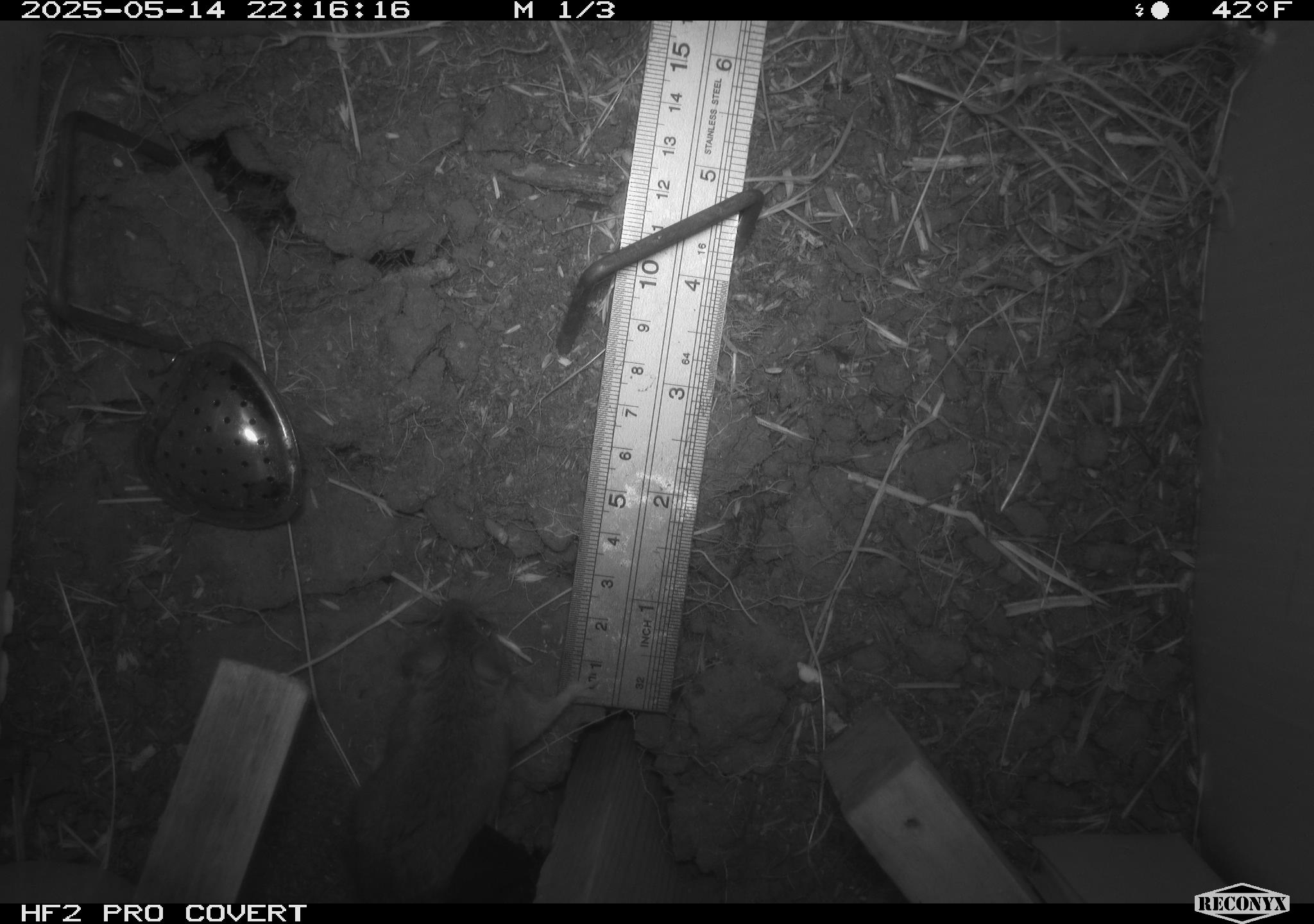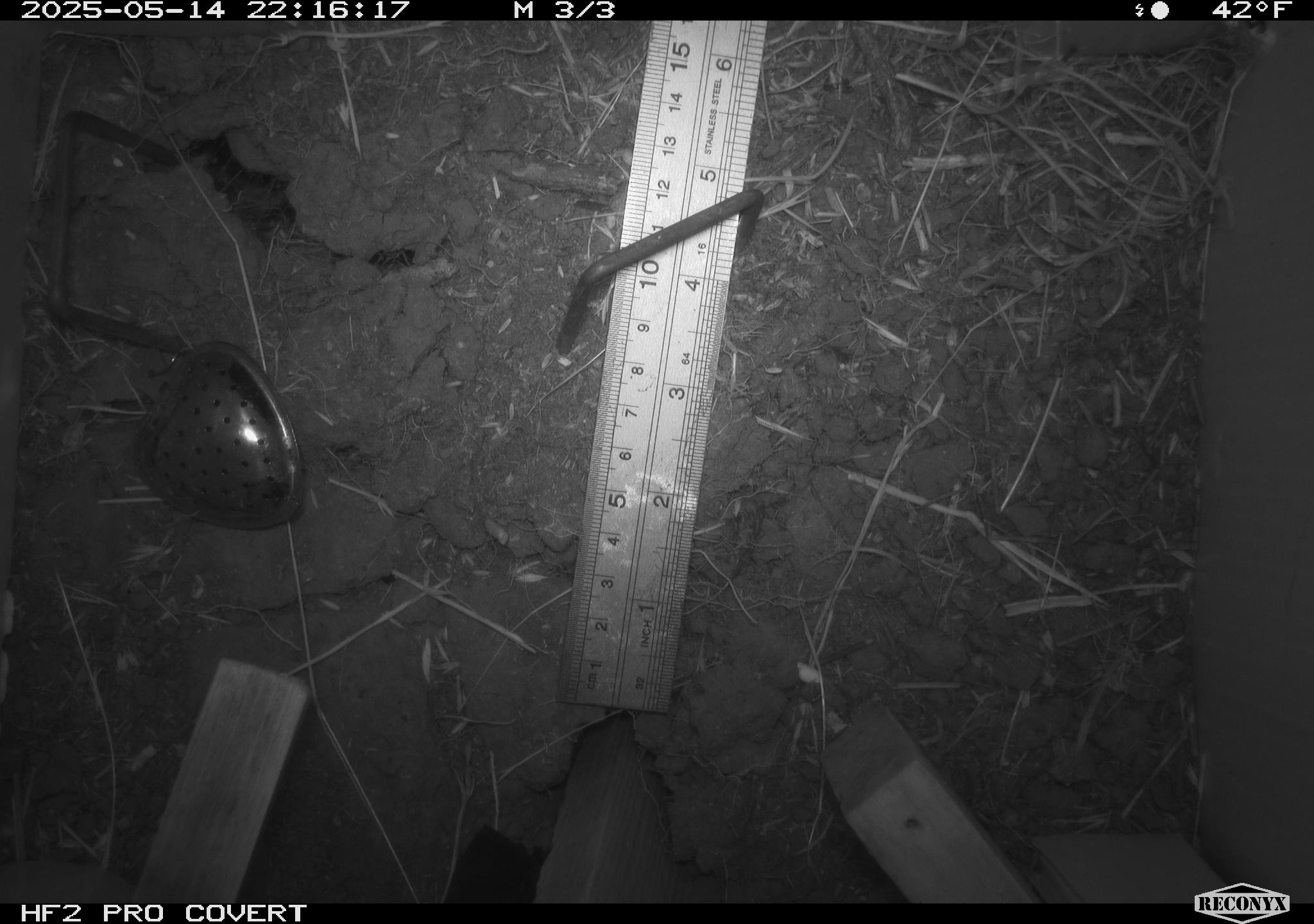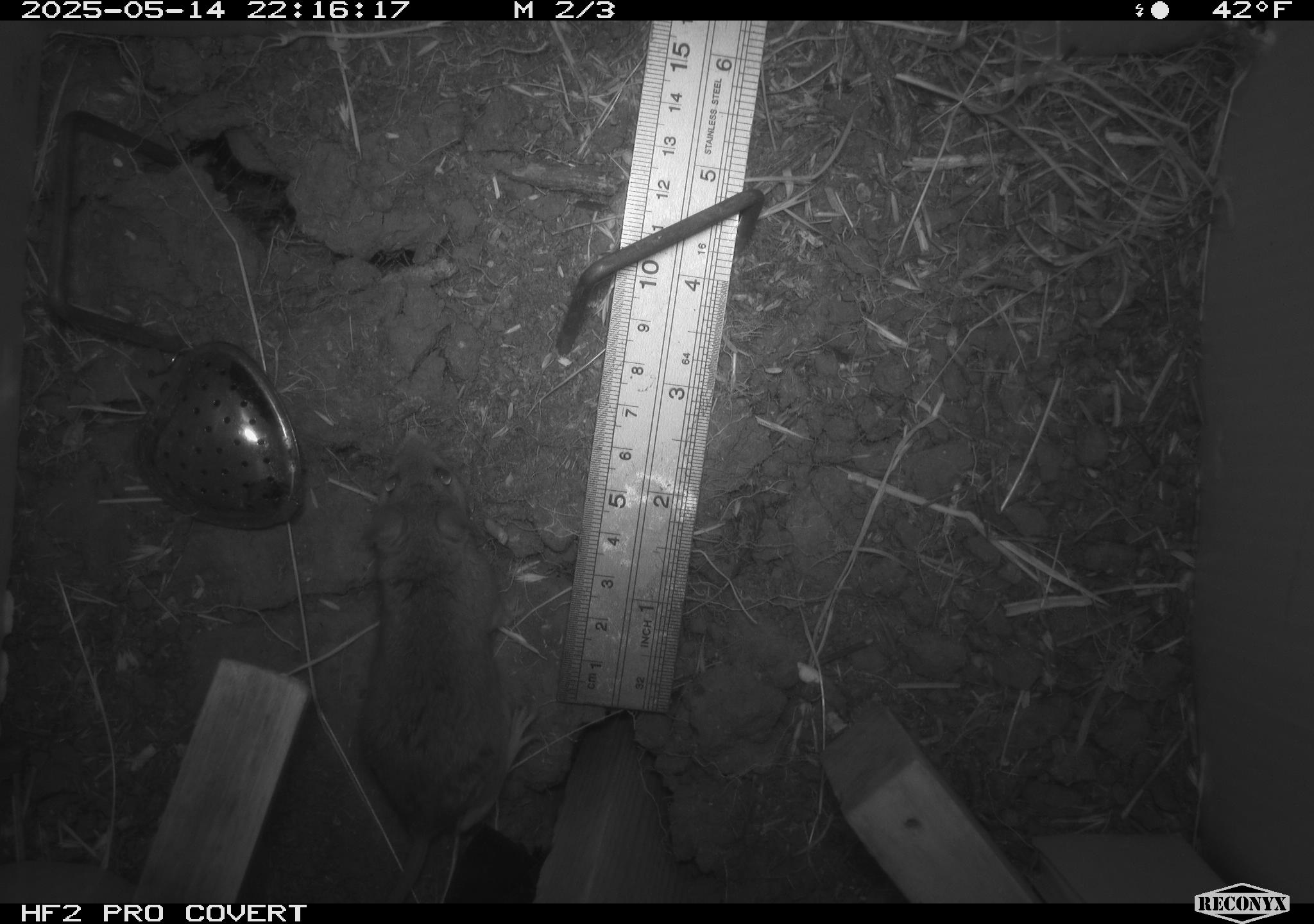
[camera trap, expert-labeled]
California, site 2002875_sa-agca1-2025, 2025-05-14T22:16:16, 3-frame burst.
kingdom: Animalia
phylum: Chordata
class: Mammalia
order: Rodentia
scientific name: Rodentia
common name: rodent